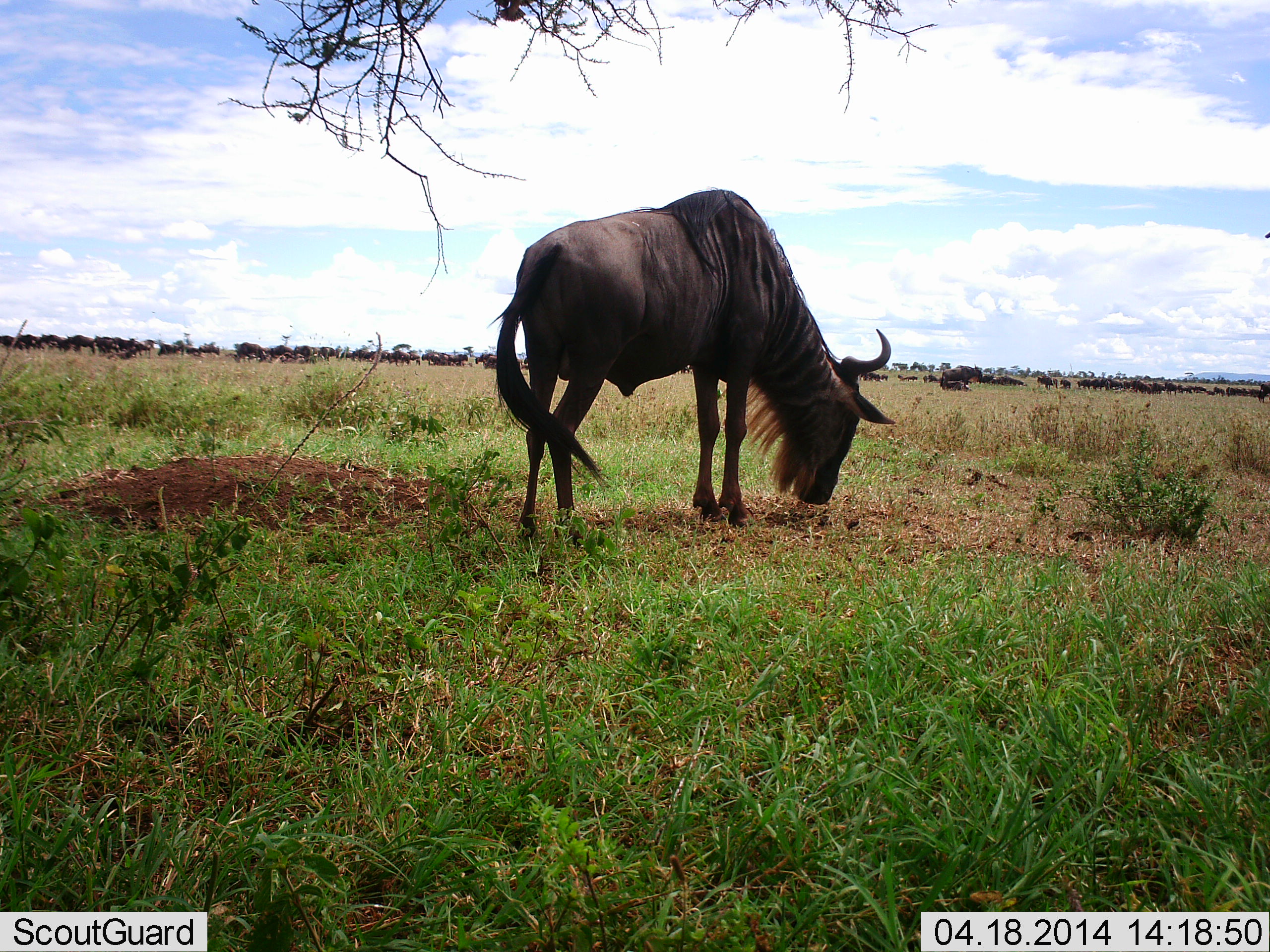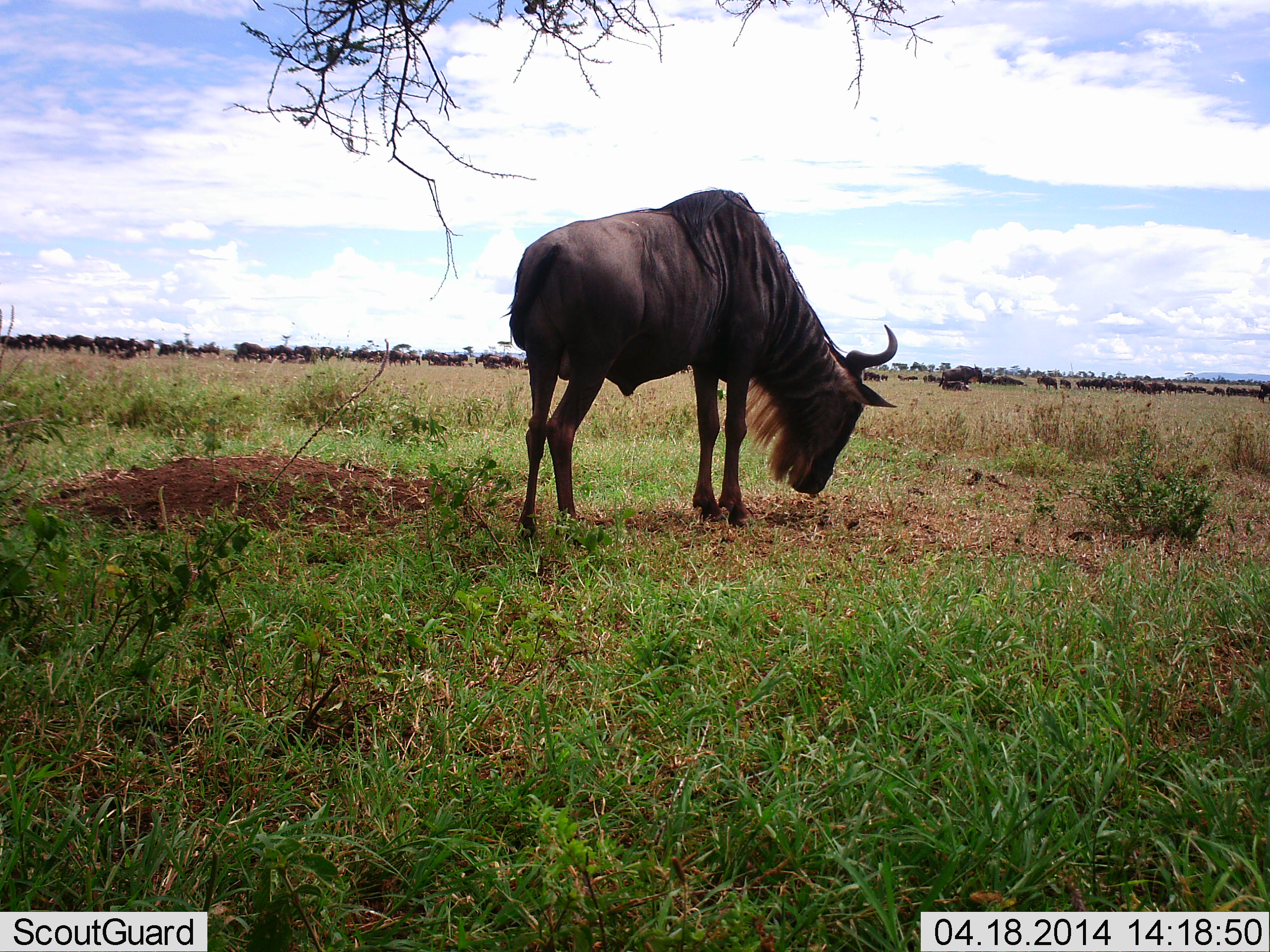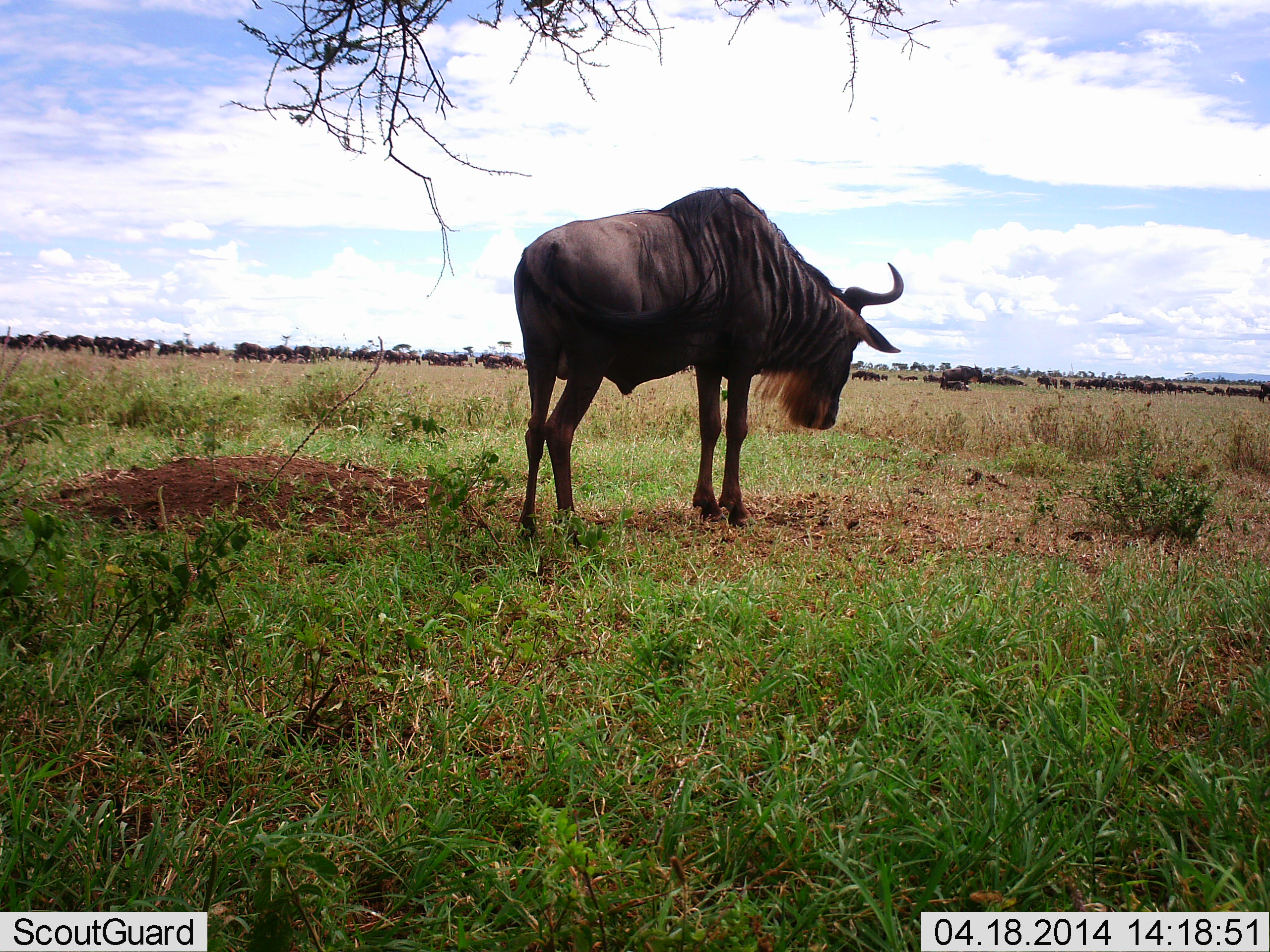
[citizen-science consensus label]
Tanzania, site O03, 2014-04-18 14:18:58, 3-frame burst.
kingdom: Animalia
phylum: Chordata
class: Mammalia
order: Artiodactyla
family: Bovidae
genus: Connochaetes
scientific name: Connochaetes taurinus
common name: blue wildebeest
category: wildebeest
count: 51+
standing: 50%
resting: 50%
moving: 20%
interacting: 0%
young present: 10%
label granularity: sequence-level